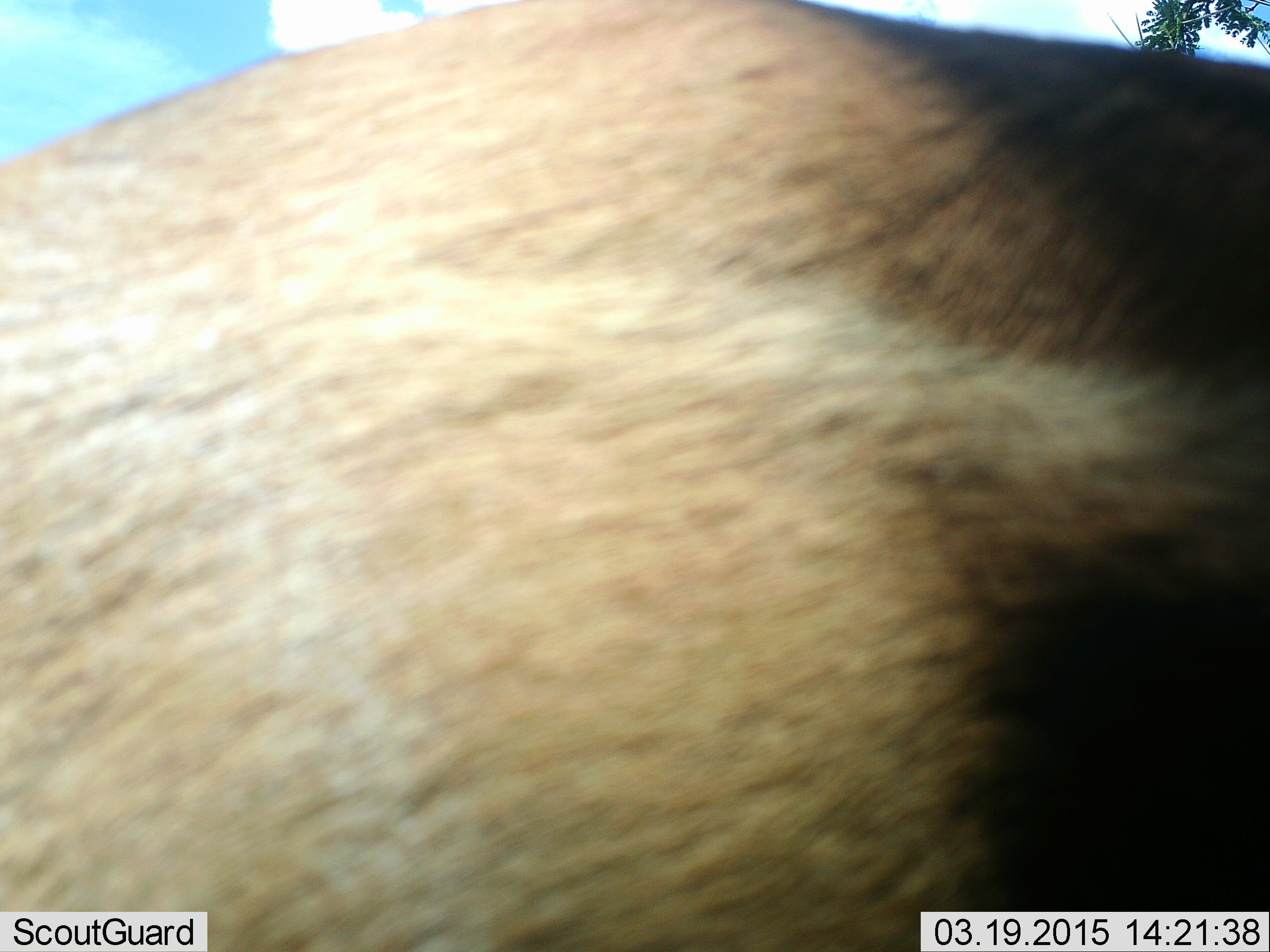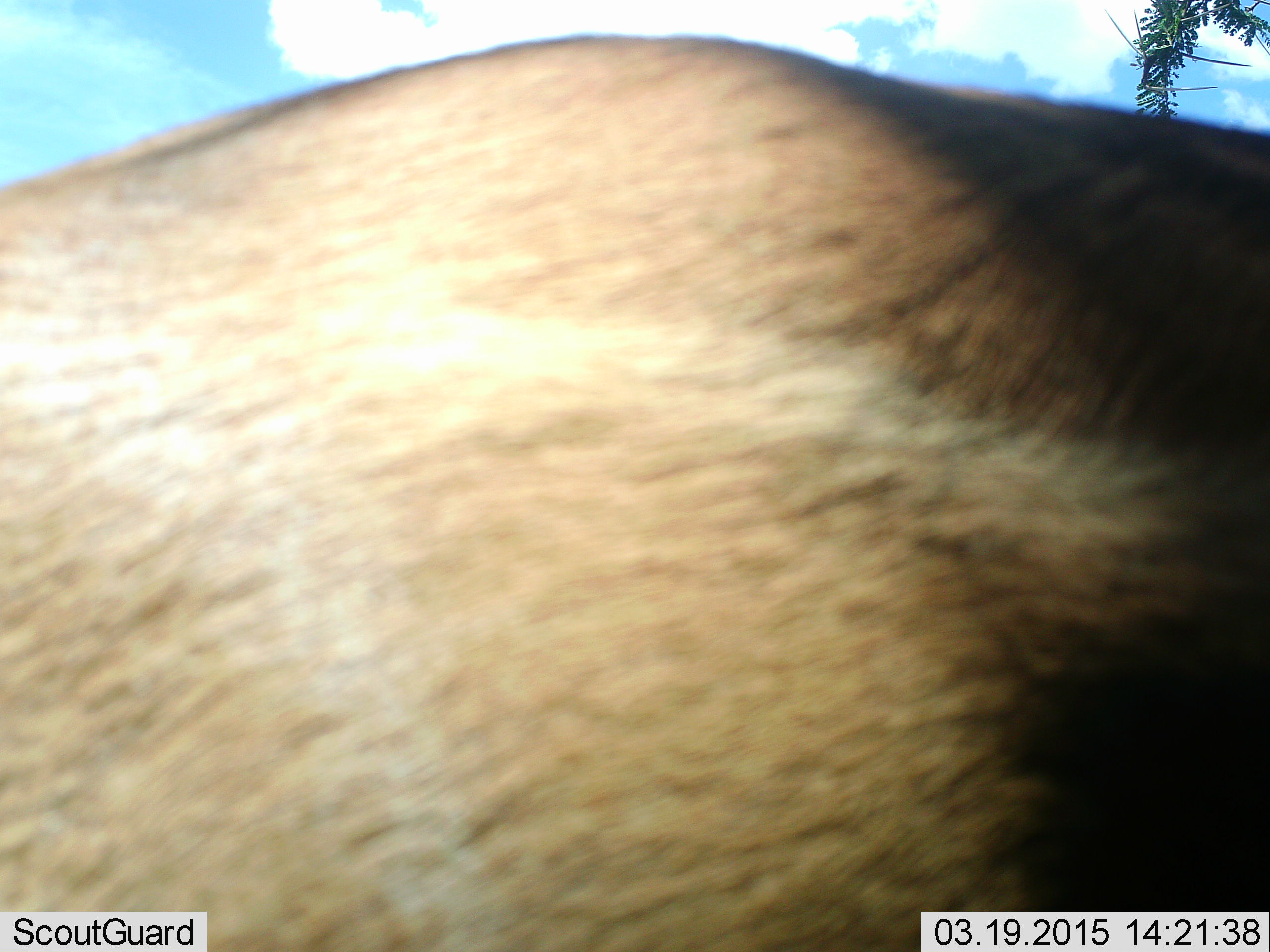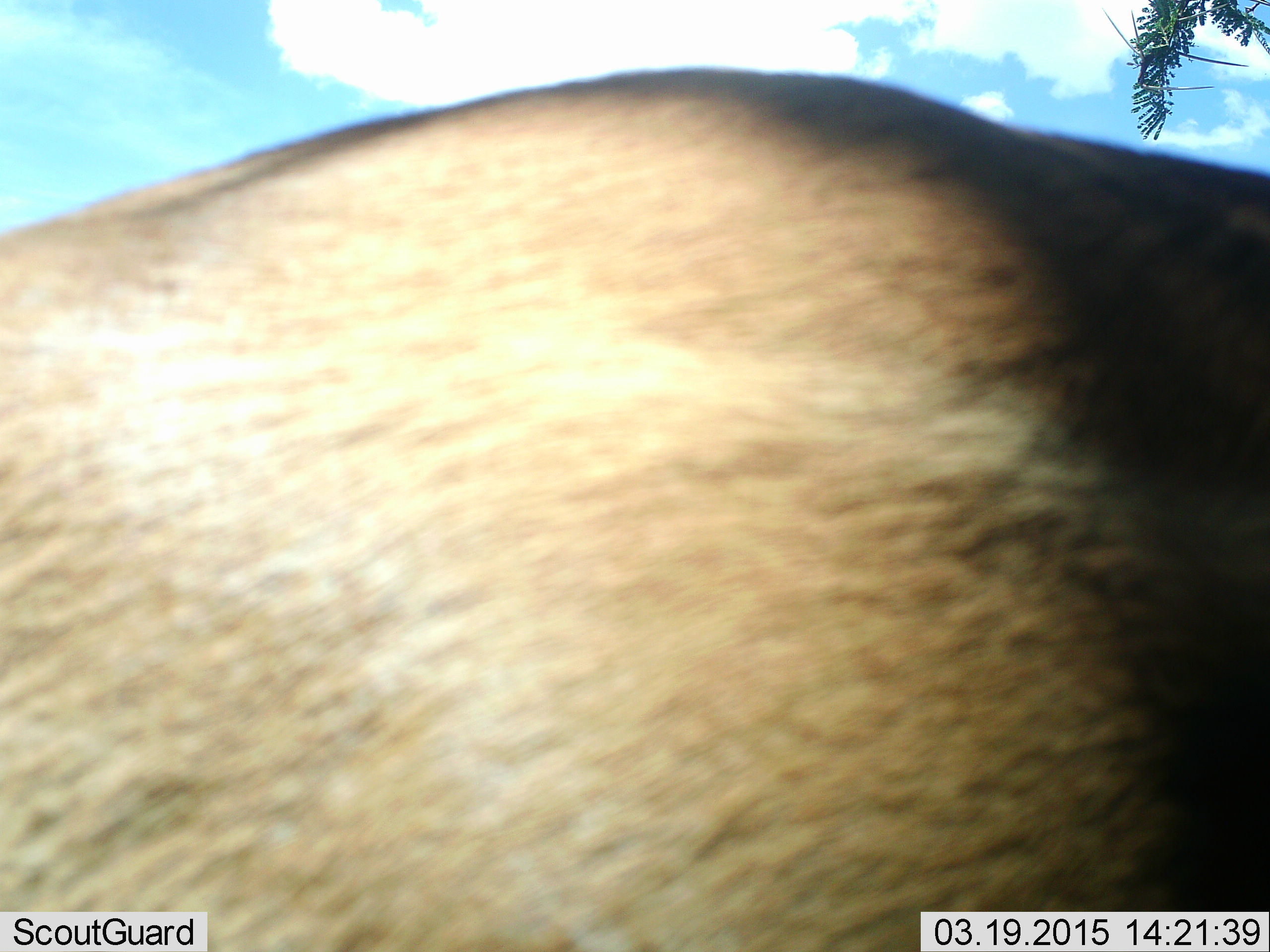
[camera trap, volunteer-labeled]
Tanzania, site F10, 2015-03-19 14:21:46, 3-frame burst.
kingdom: Animalia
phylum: Chordata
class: Mammalia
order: Artiodactyla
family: Bovidae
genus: Connochaetes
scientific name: Connochaetes taurinus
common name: blue wildebeest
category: wildebeest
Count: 1.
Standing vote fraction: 75%.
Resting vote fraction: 0%.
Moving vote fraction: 25%.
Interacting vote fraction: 0%.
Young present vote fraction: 0%.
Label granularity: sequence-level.